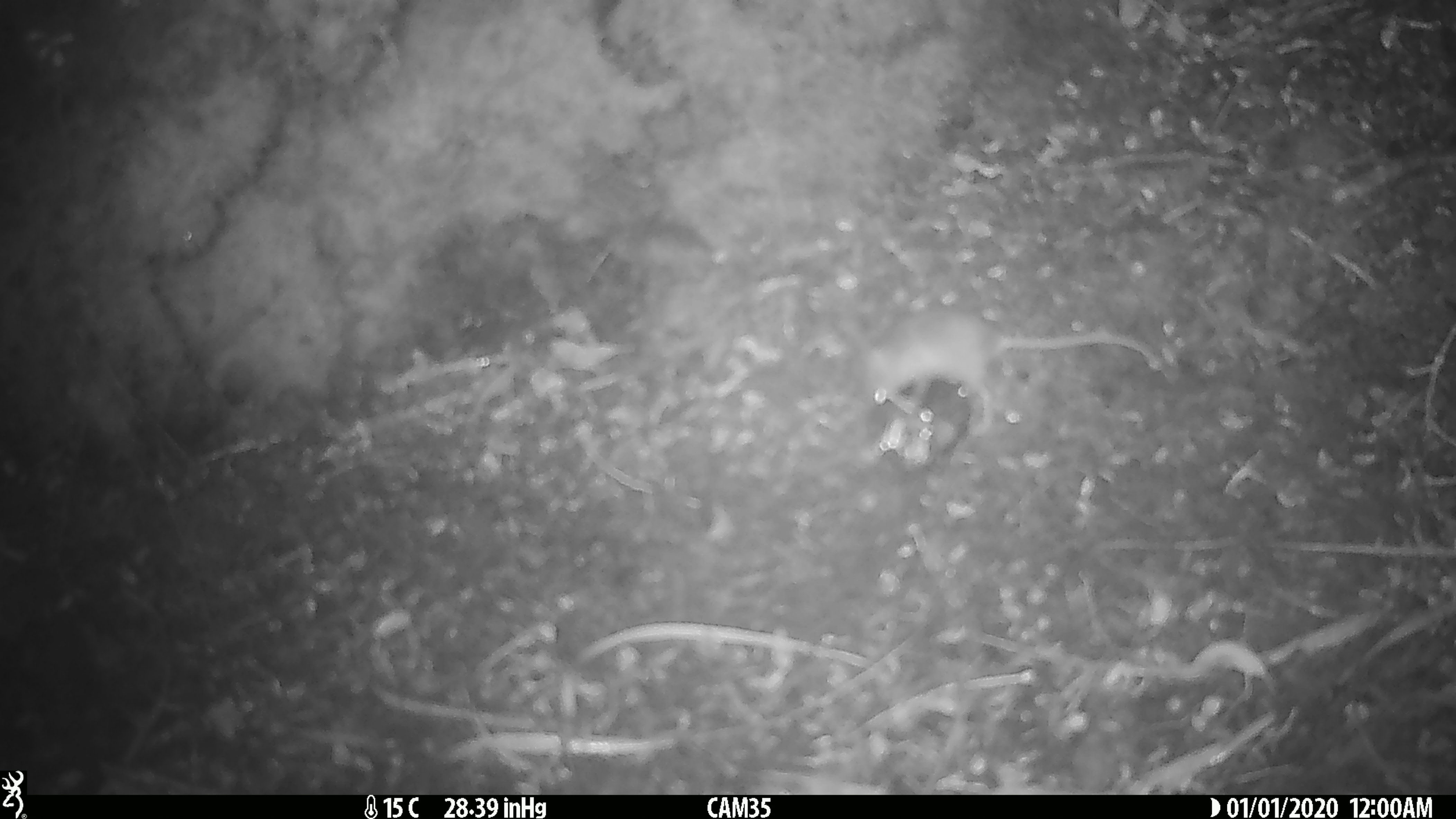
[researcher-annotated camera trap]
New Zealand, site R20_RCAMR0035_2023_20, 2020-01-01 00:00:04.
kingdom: Animalia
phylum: Chordata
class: Mammalia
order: Rodentia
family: Muridae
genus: Mus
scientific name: Mus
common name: mouse